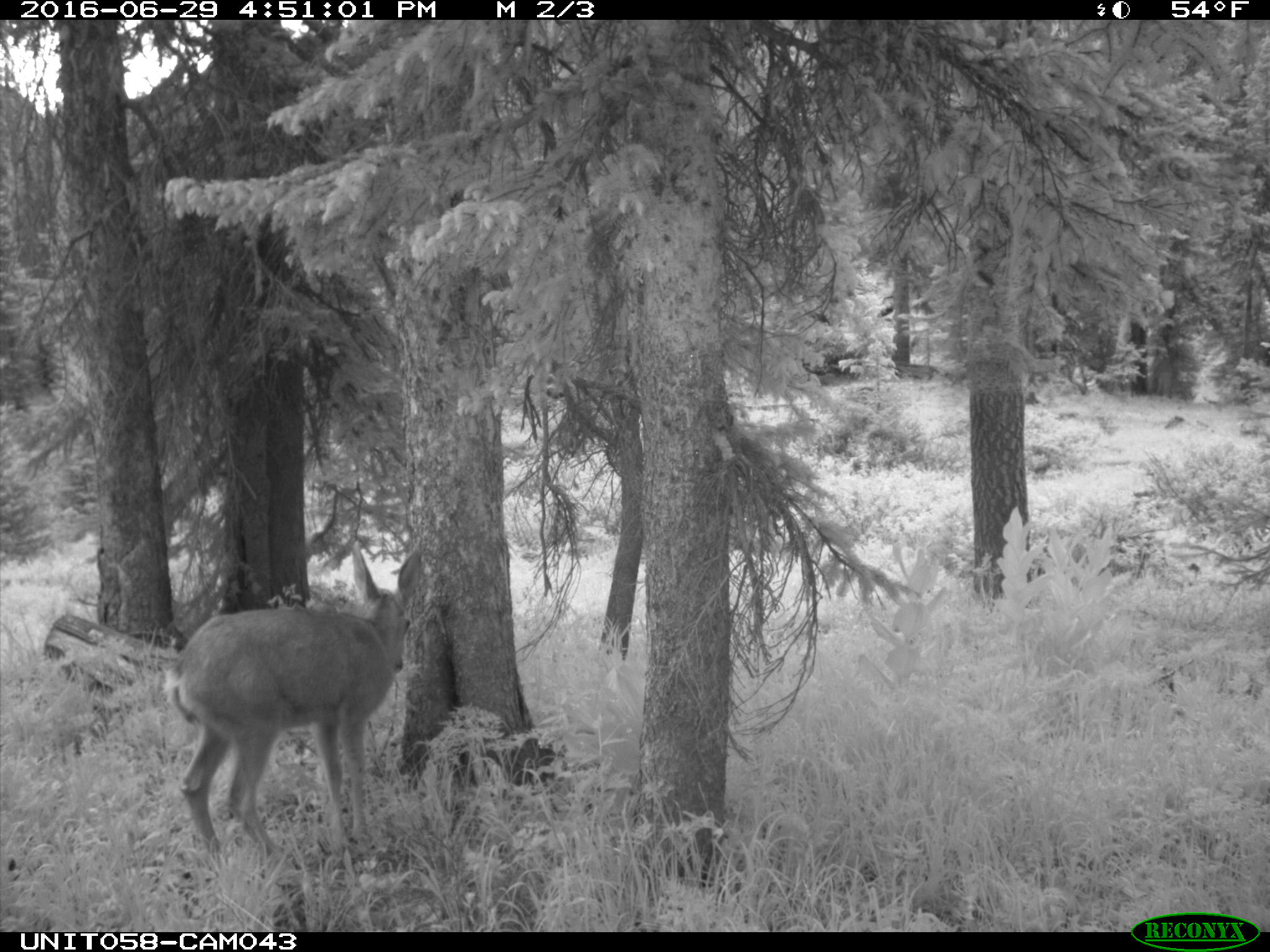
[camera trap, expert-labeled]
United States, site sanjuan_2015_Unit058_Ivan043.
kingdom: Animalia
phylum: Chordata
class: Mammalia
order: Artiodactyla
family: Cervidae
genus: Odocoileus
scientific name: Odocoileus hemionus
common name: mule deer